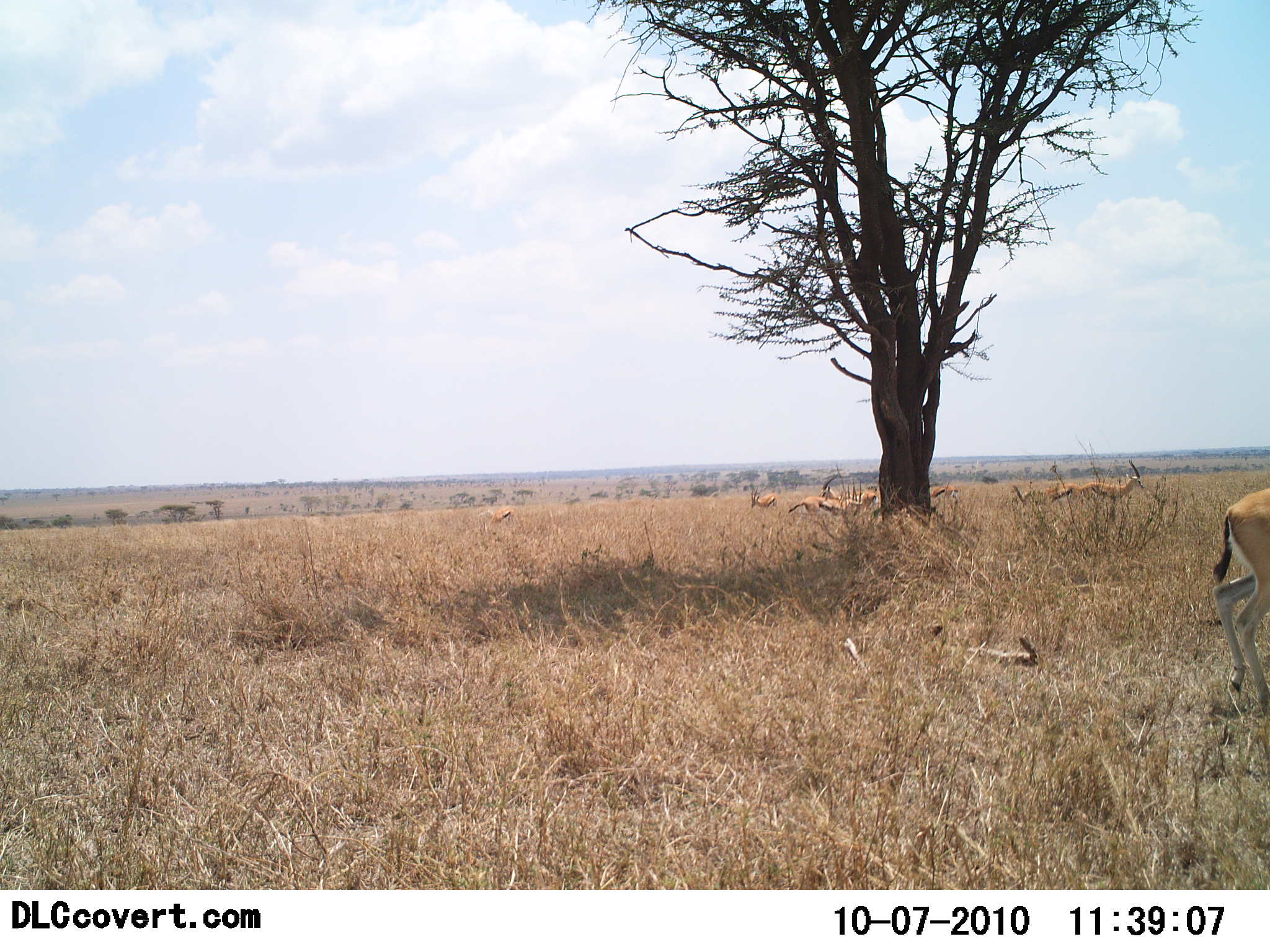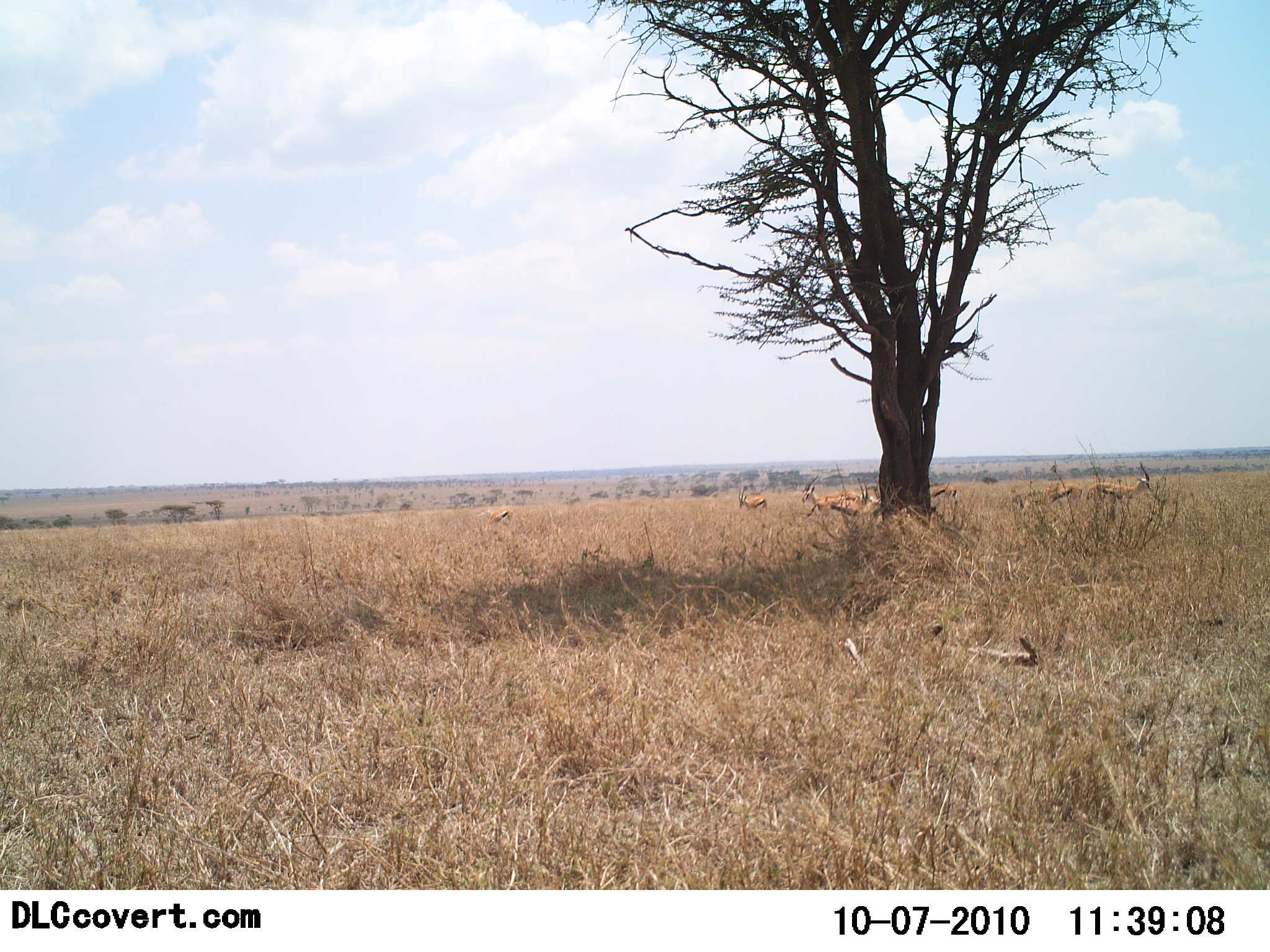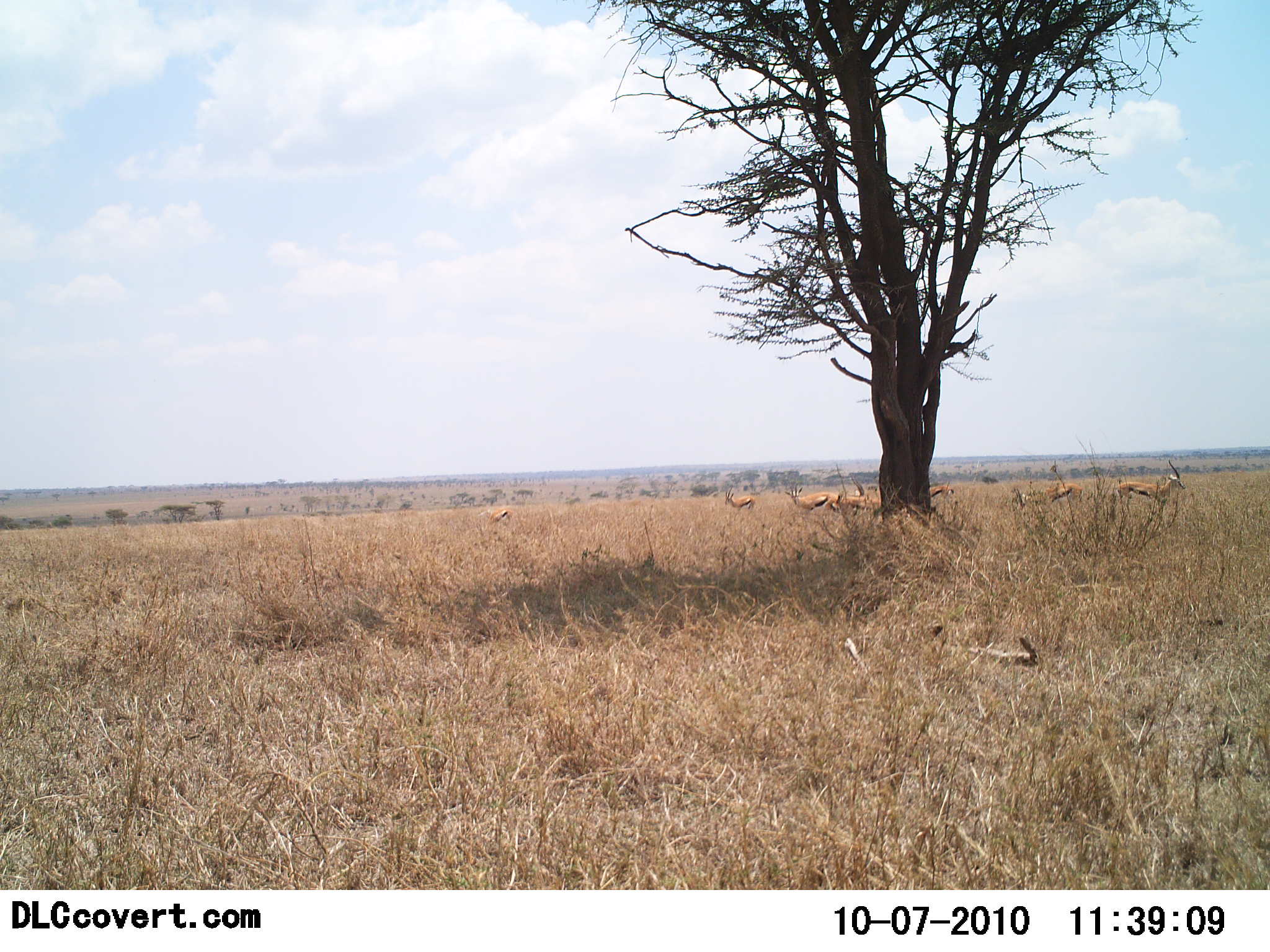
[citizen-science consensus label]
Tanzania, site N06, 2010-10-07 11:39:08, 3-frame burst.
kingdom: Animalia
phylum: Chordata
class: Mammalia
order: Artiodactyla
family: Bovidae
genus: Eudorcas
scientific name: Eudorcas thomsonii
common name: thomson's gazelle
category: gazellethomsons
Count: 10.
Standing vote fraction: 41%.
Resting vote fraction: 0%.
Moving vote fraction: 71%.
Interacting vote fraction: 6%.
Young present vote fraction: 0%.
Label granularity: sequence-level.